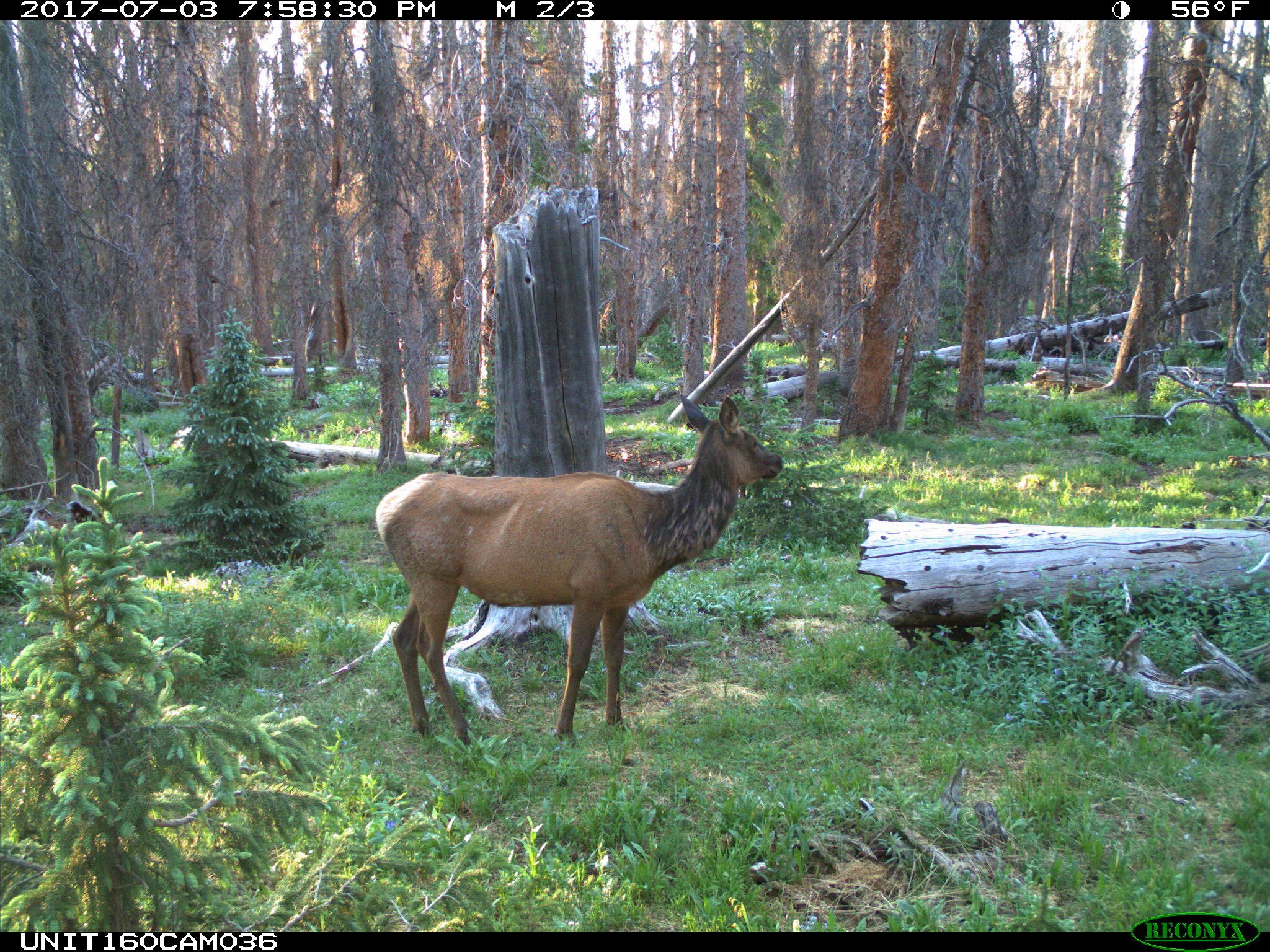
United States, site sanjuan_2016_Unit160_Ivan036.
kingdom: Animalia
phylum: Chordata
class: Mammalia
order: Artiodactyla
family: Cervidae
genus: Cervus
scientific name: Cervus elaphus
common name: red deer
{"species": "Cervus elaphus (red deer)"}